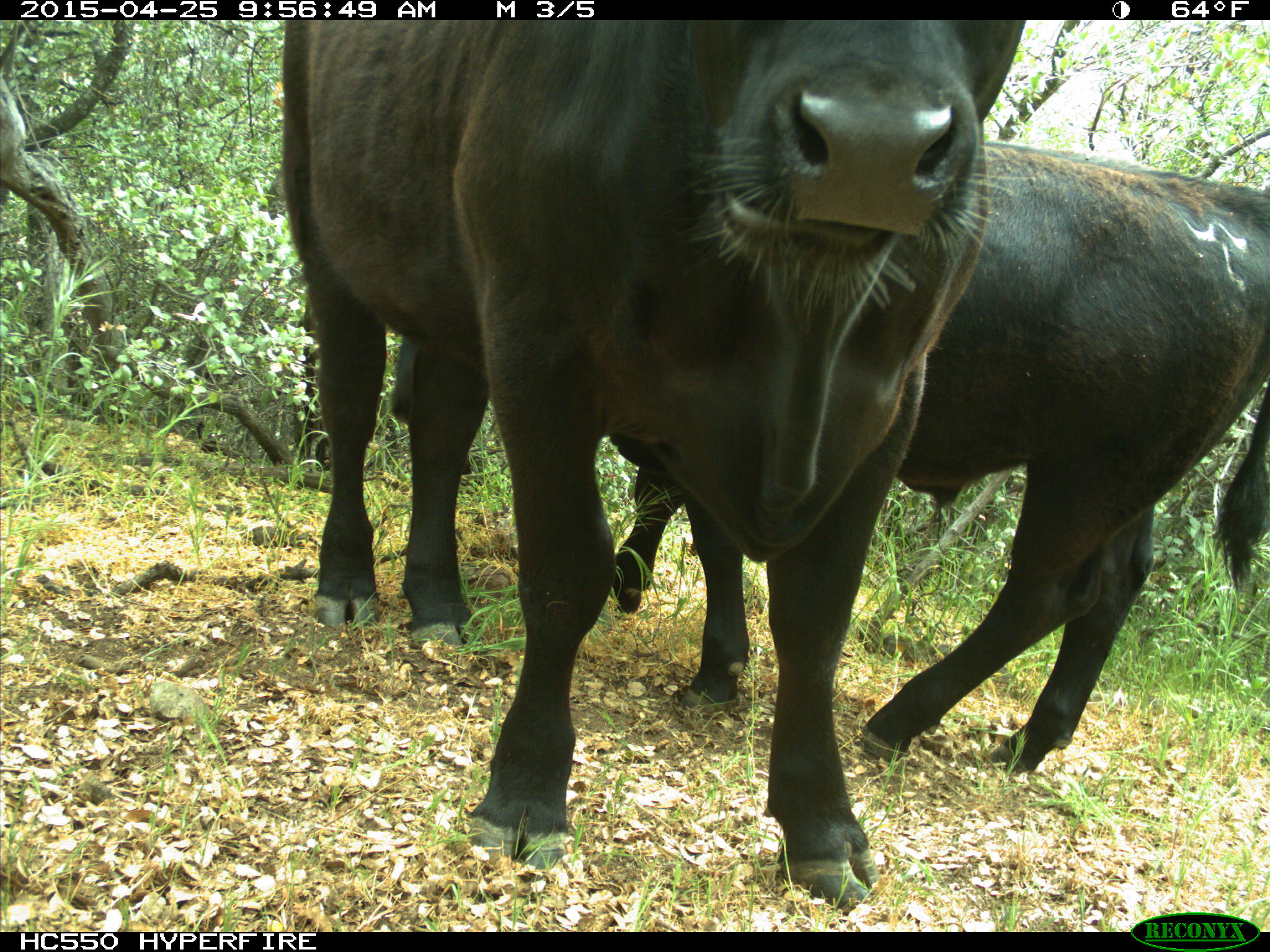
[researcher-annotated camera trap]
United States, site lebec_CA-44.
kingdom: Animalia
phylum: Chordata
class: Mammalia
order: Artiodactyla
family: Suidae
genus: Sus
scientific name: Sus scrofa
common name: wild boar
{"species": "Sus scrofa (wild boar)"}